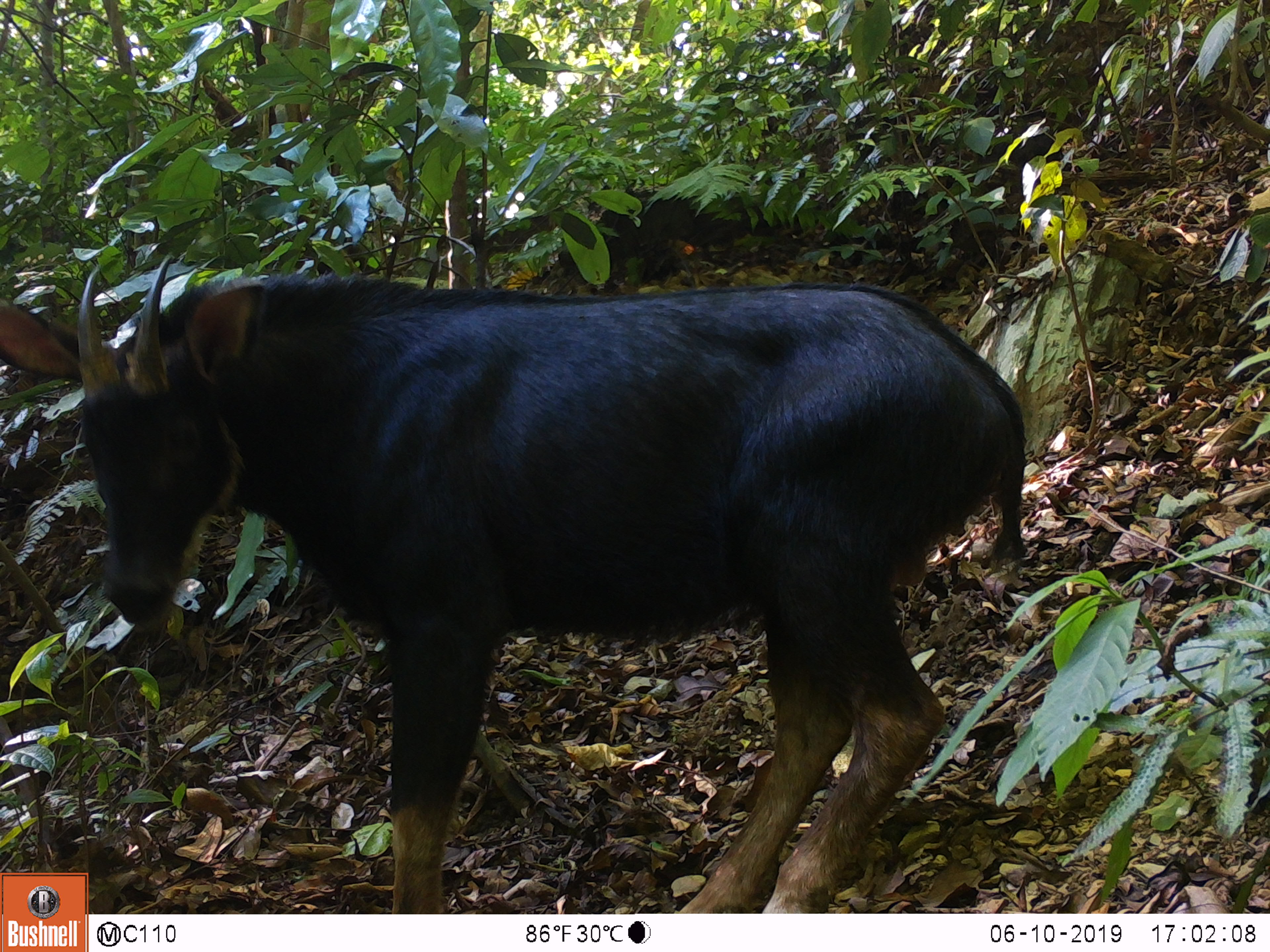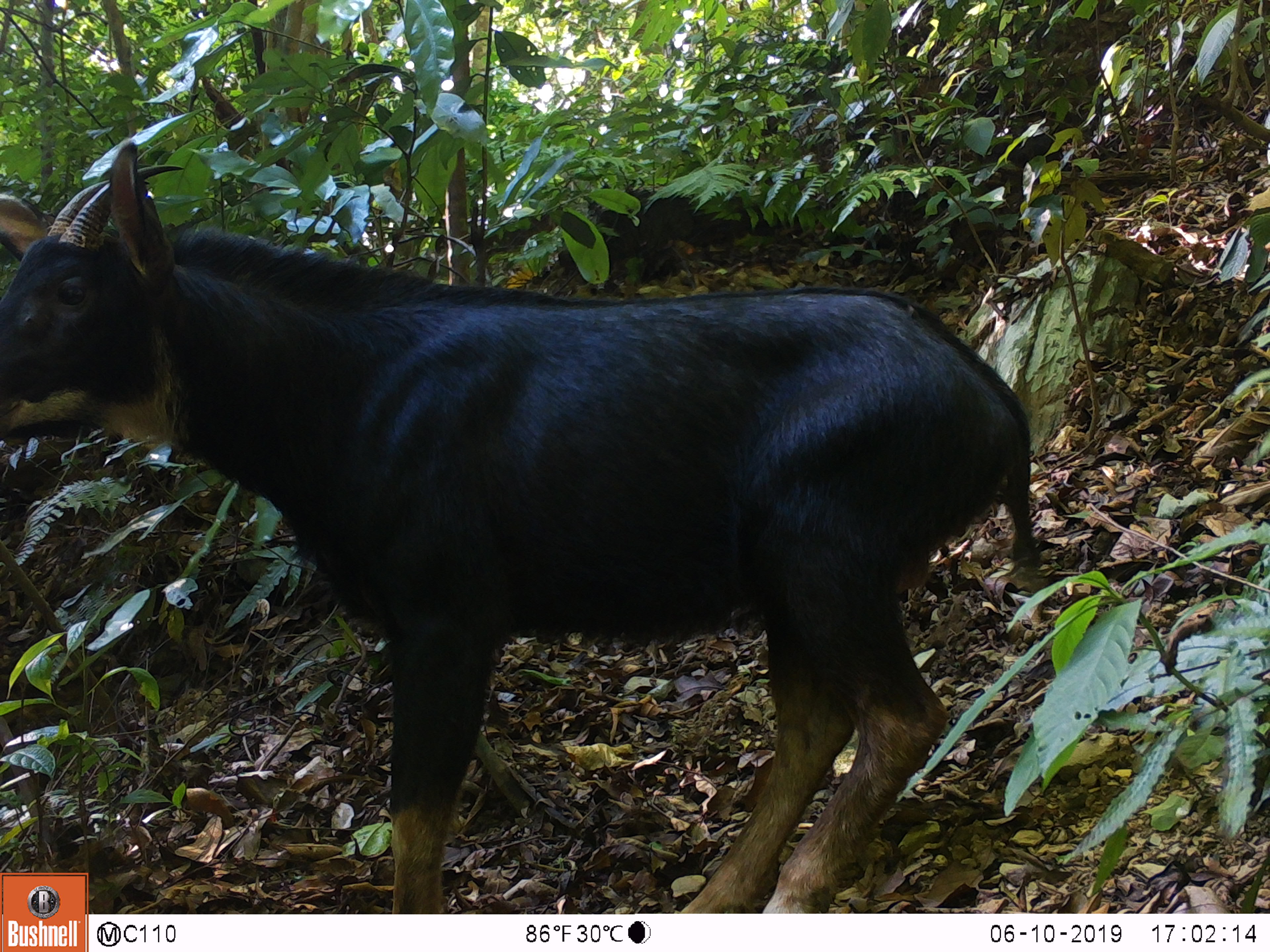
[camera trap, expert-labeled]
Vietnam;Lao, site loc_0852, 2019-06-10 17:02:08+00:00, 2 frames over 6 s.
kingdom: Animalia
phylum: Chordata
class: Mammalia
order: Artiodactyla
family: Bovidae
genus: Capricornis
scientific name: Capricornis sumatraensis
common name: chinese serow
Chinese serow (Capricornis sumatraensis). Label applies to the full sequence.